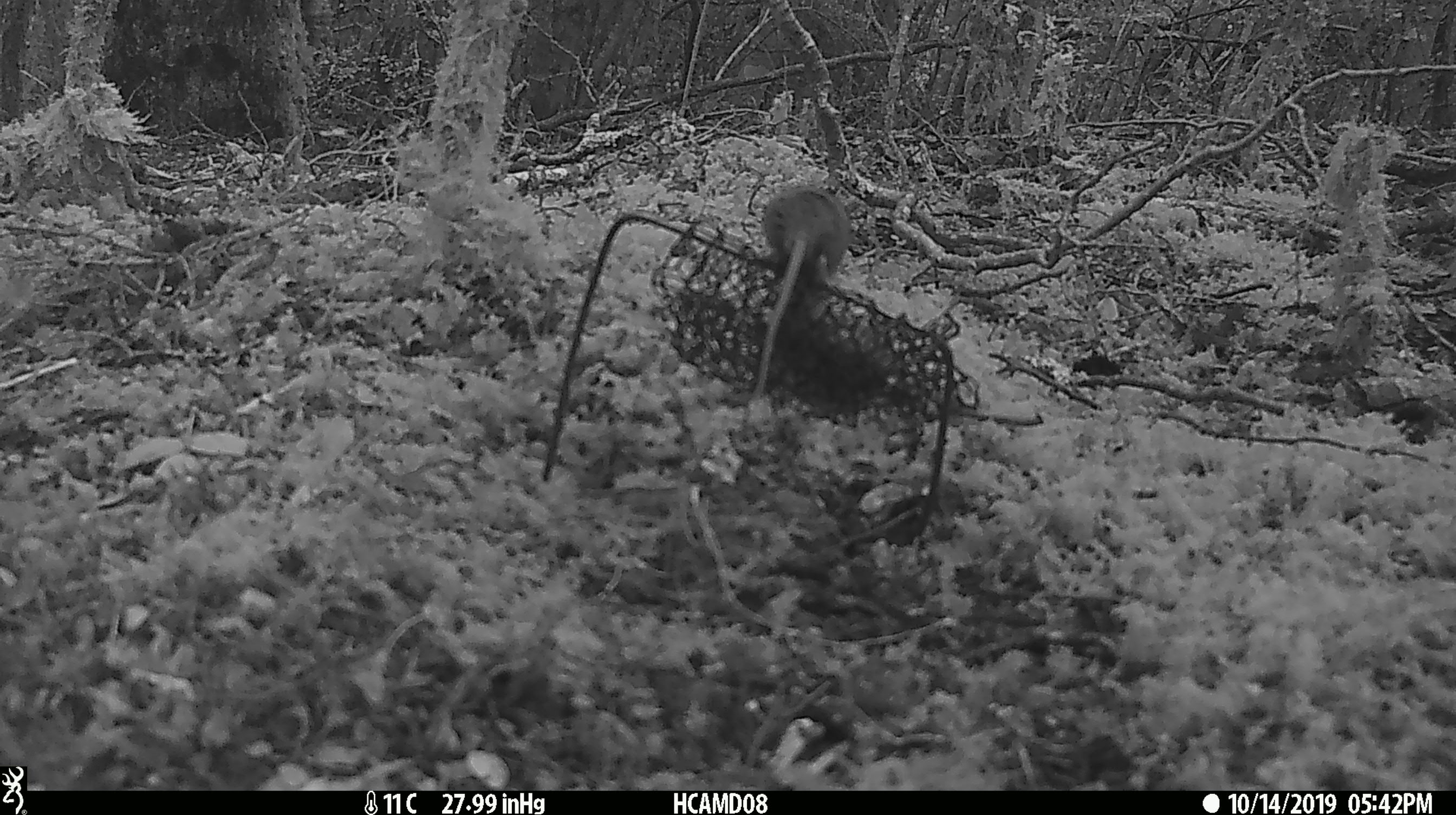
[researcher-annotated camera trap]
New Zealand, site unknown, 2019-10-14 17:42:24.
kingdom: Animalia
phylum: Chordata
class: Mammalia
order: Rodentia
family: Muridae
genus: Mus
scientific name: Mus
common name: mouse